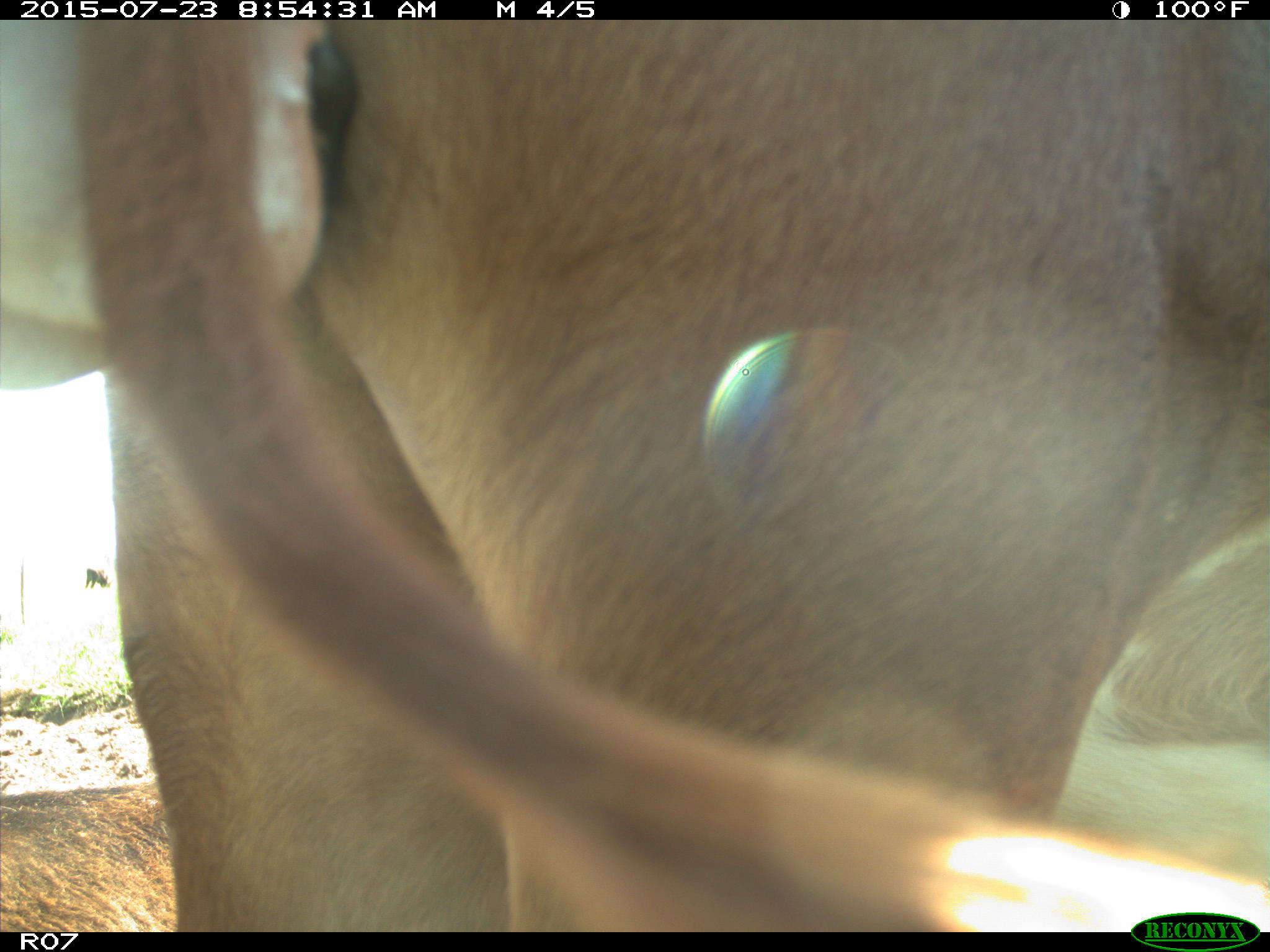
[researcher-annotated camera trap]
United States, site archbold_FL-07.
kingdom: Animalia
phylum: Chordata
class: Mammalia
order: Artiodactyla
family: Bovidae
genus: Bos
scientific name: Bos taurus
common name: domestic cow